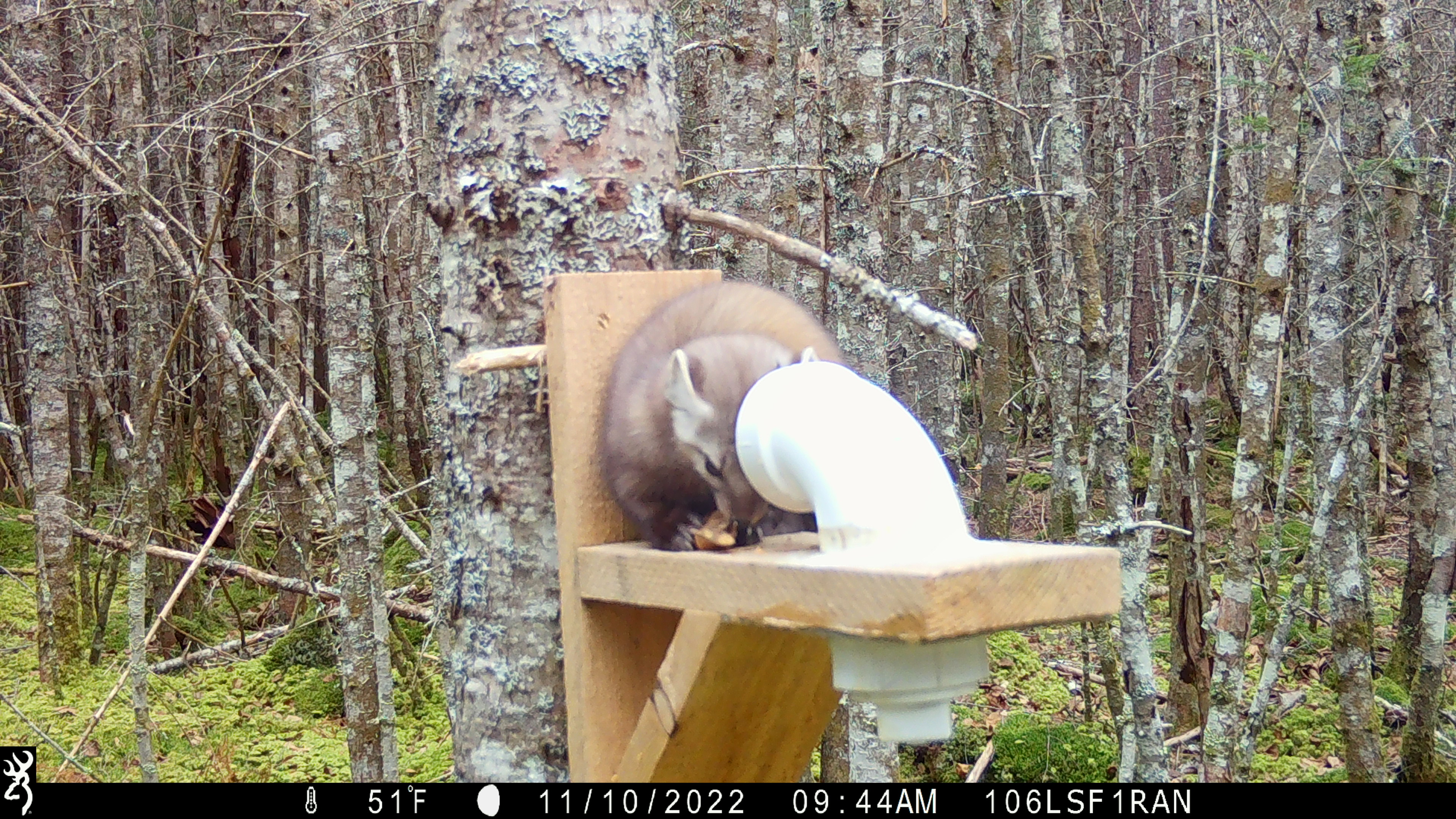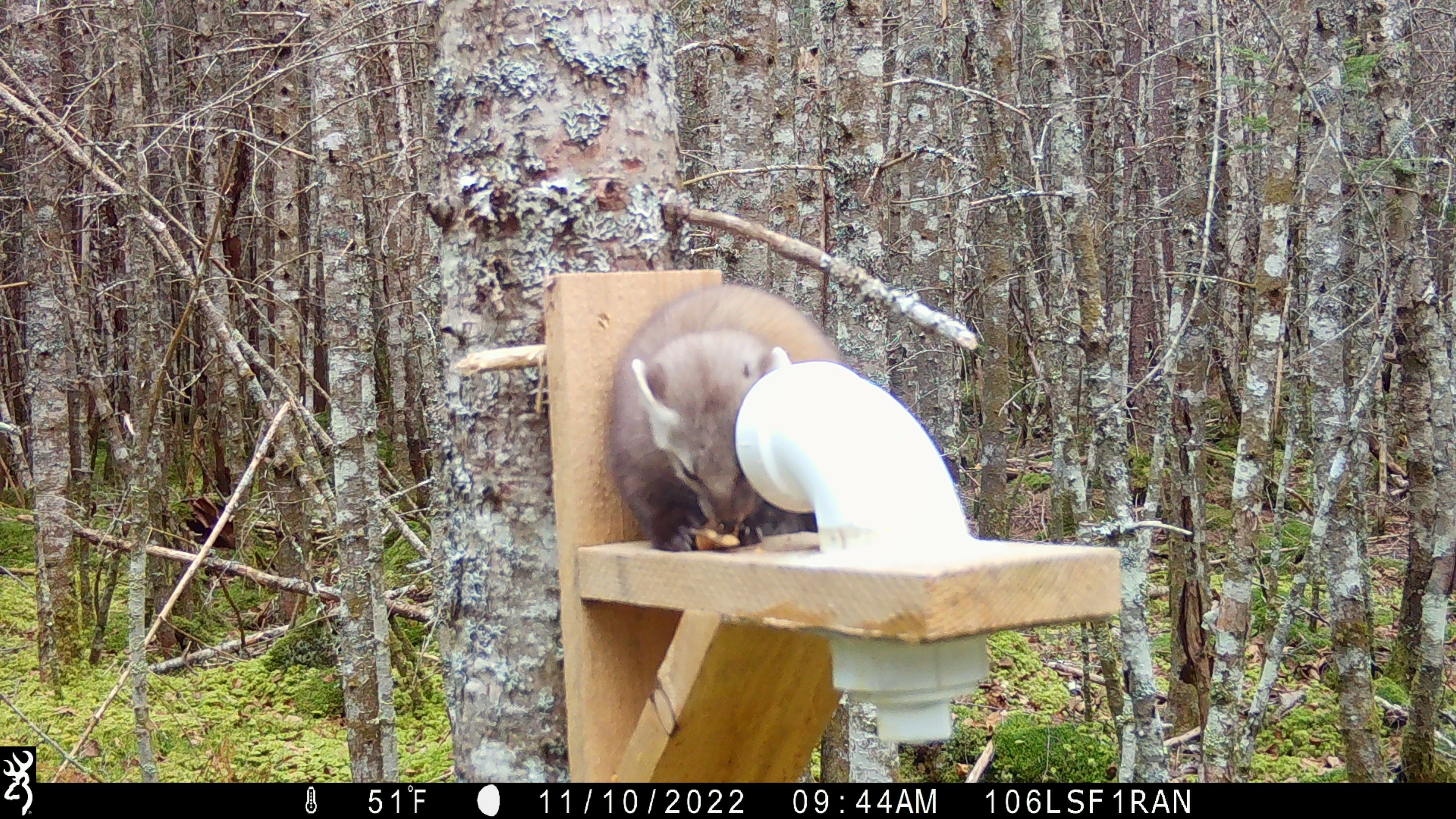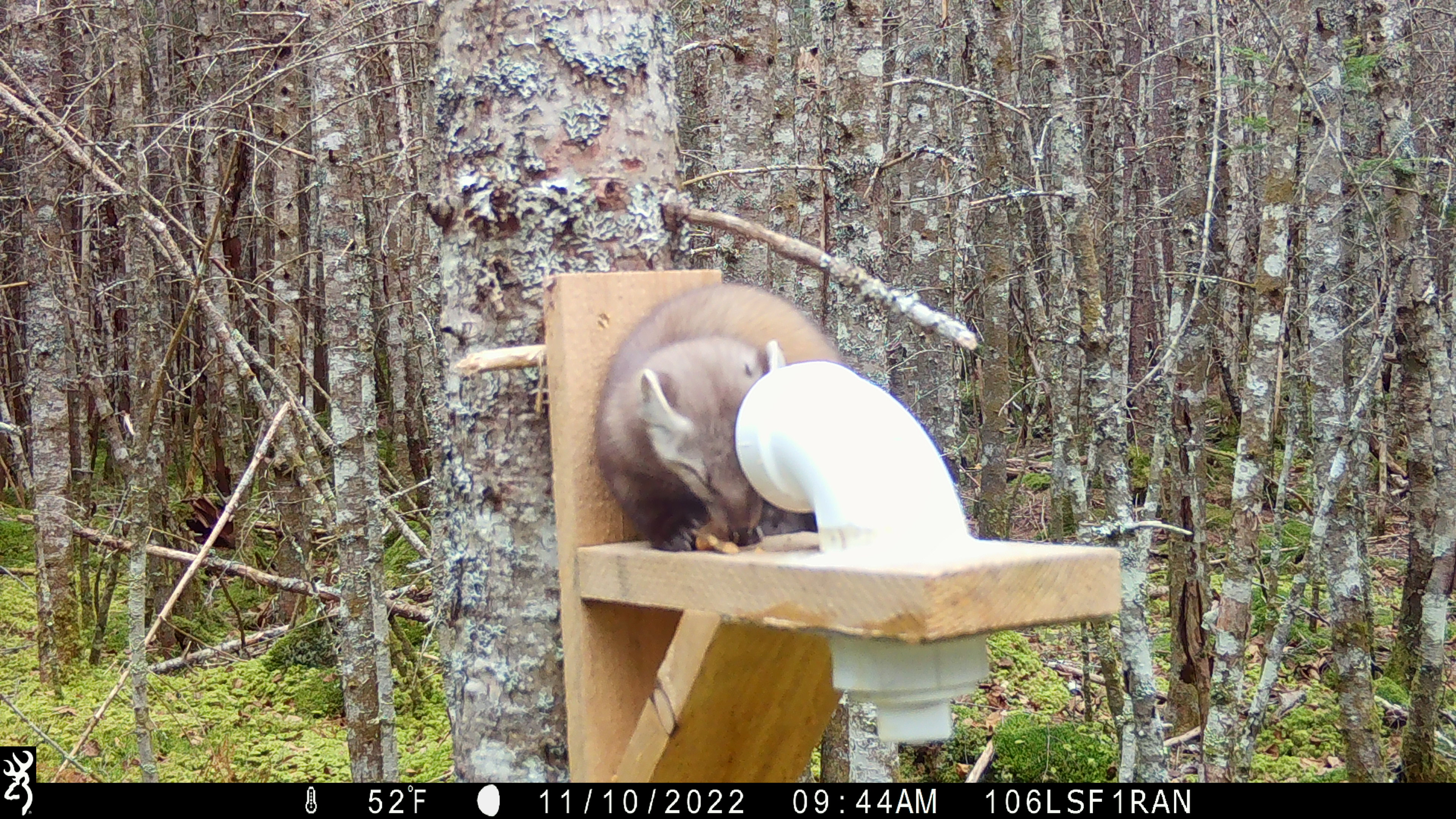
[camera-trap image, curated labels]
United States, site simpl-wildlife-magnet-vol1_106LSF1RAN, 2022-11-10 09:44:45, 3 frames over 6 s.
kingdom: Animalia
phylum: Chordata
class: Mammalia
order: Carnivora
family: Mustelidae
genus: Martes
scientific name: Martes americana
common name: american marten